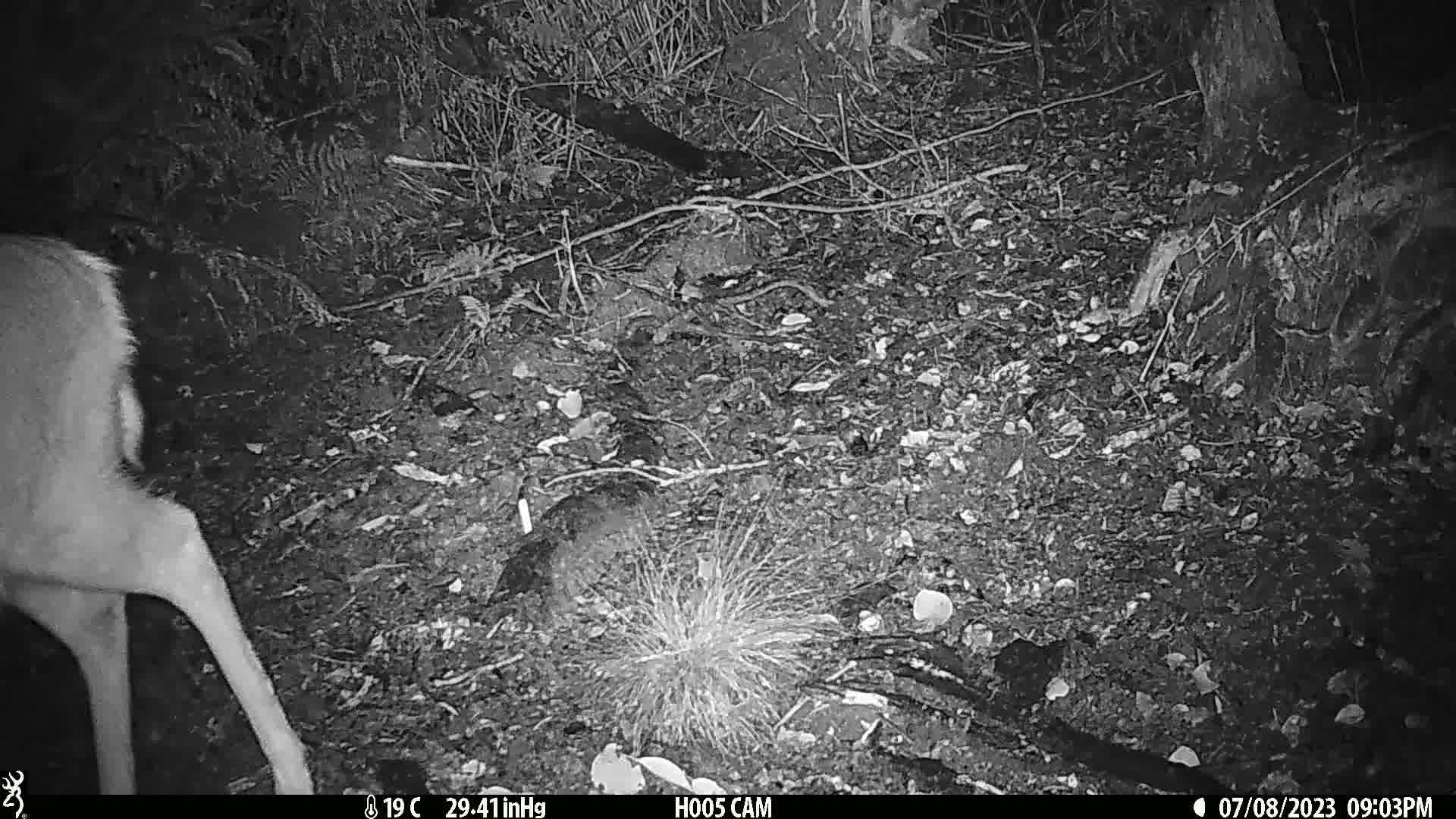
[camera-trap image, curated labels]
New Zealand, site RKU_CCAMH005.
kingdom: Animalia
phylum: Chordata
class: Mammalia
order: Artiodactyla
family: Cervidae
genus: Odocoileus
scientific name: Odocoileus virginianus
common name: white-tailed deer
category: white tailed deer